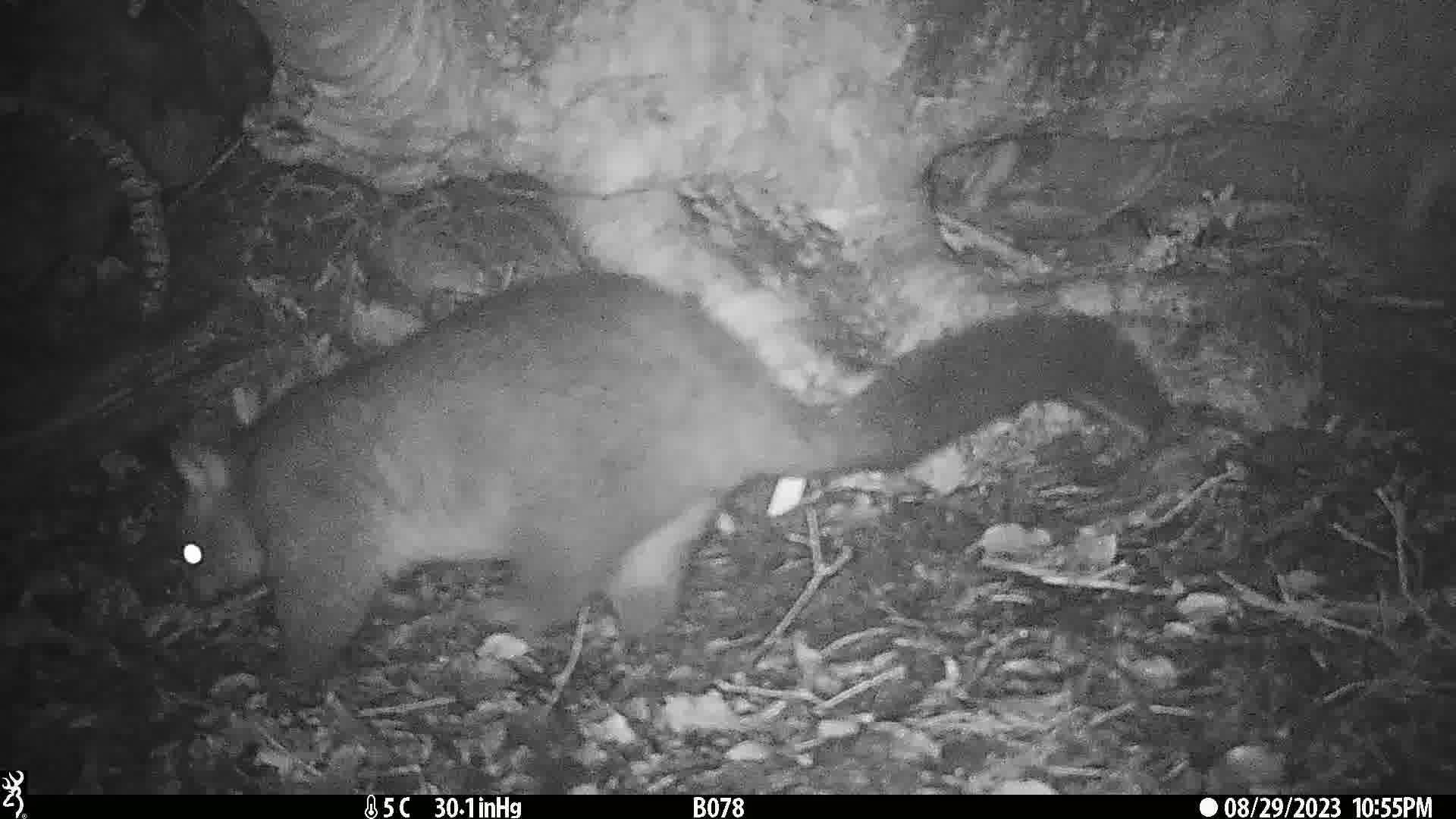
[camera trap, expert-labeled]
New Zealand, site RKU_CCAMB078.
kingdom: Animalia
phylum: Chordata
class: Mammalia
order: Diprotodontia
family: Phalangeridae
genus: Trichosurus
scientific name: Trichosurus vulpecula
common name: common brushtail possum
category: possum